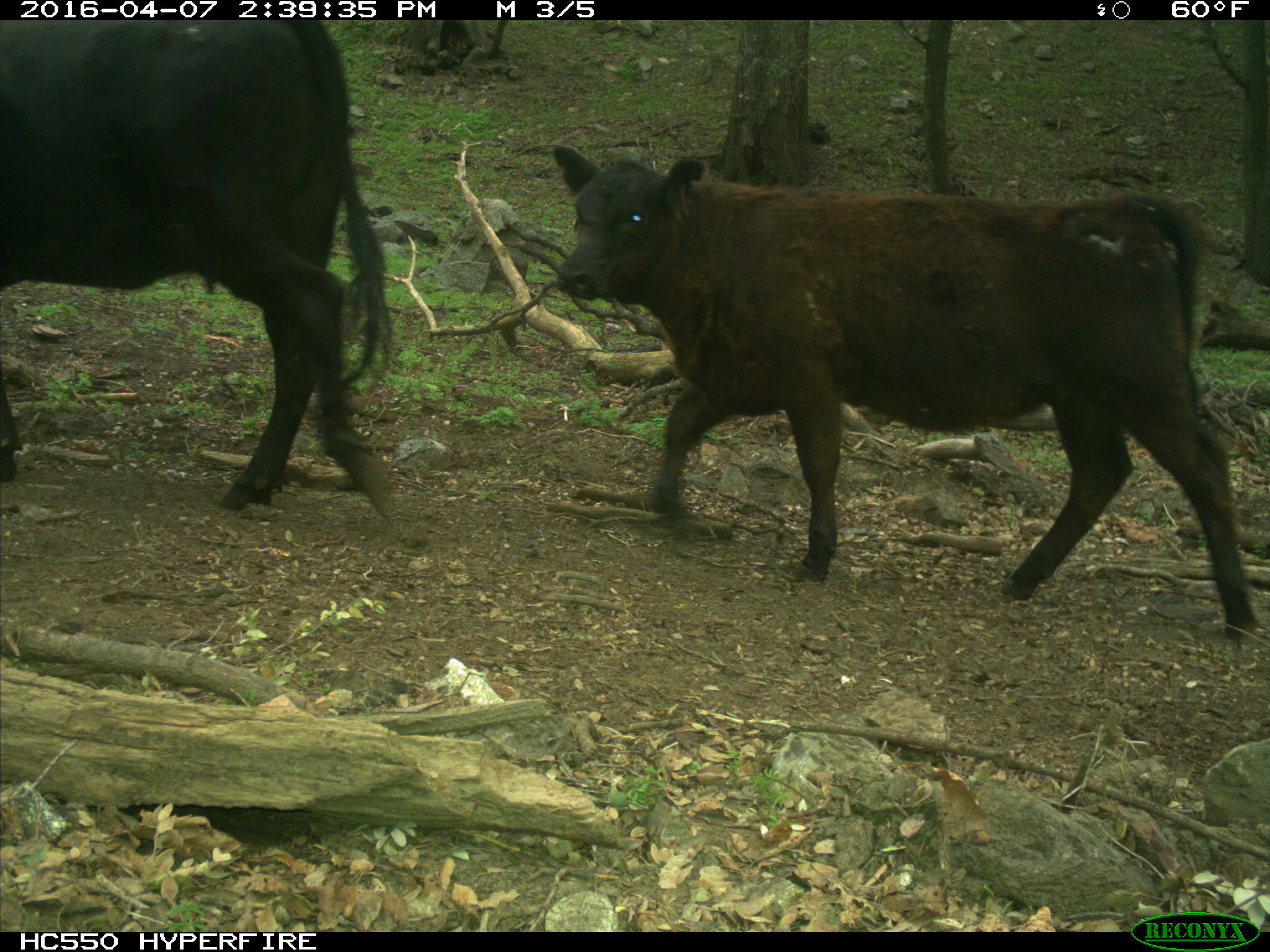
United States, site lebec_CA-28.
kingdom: Animalia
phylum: Chordata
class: Mammalia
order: Artiodactyla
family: Bovidae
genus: Bos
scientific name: Bos taurus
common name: domestic cow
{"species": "Bos taurus (domestic cow)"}